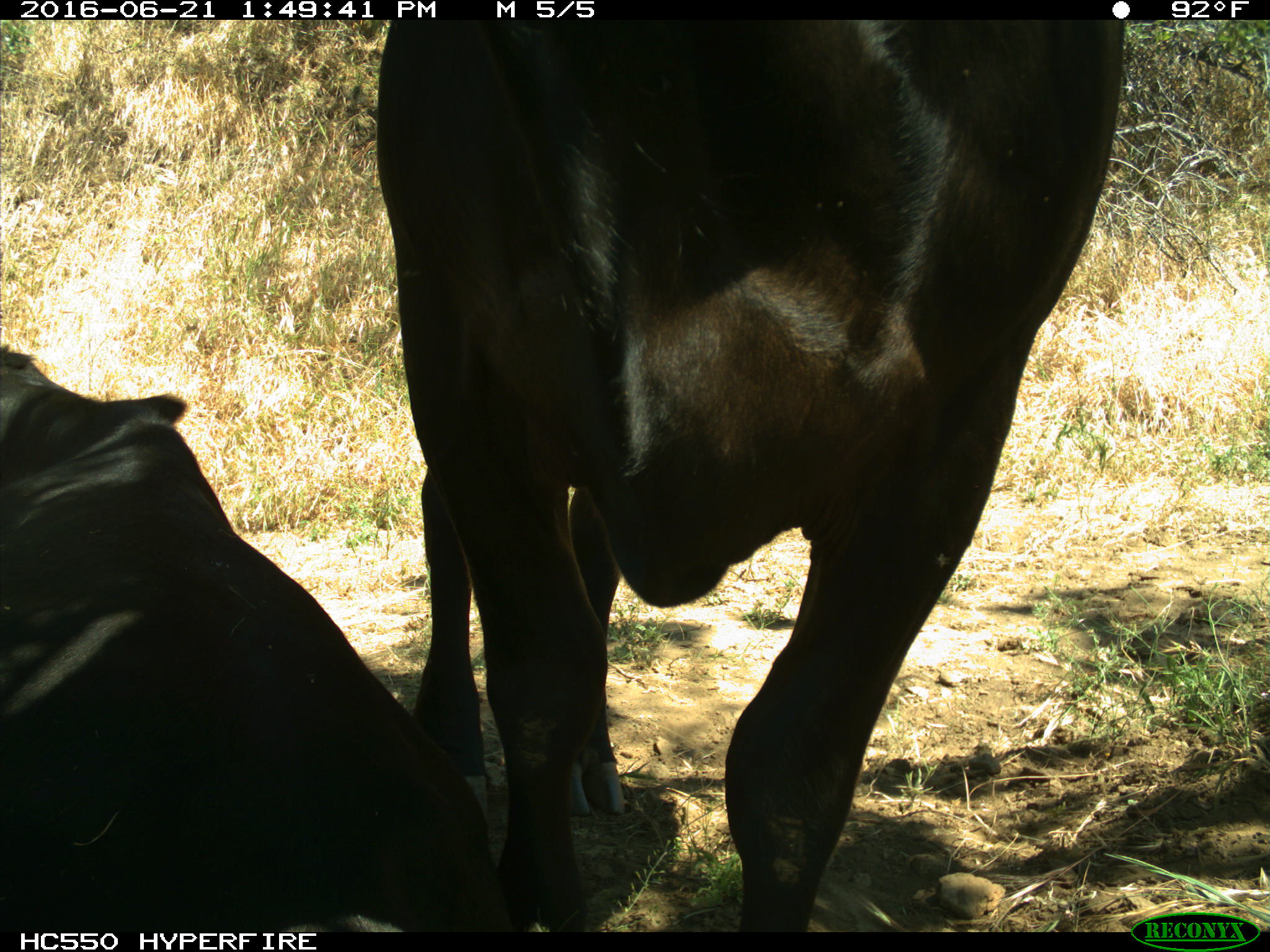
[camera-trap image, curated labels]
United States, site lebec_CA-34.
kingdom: Animalia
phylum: Chordata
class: Mammalia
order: Artiodactyla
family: Bovidae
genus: Bos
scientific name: Bos taurus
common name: domestic cow